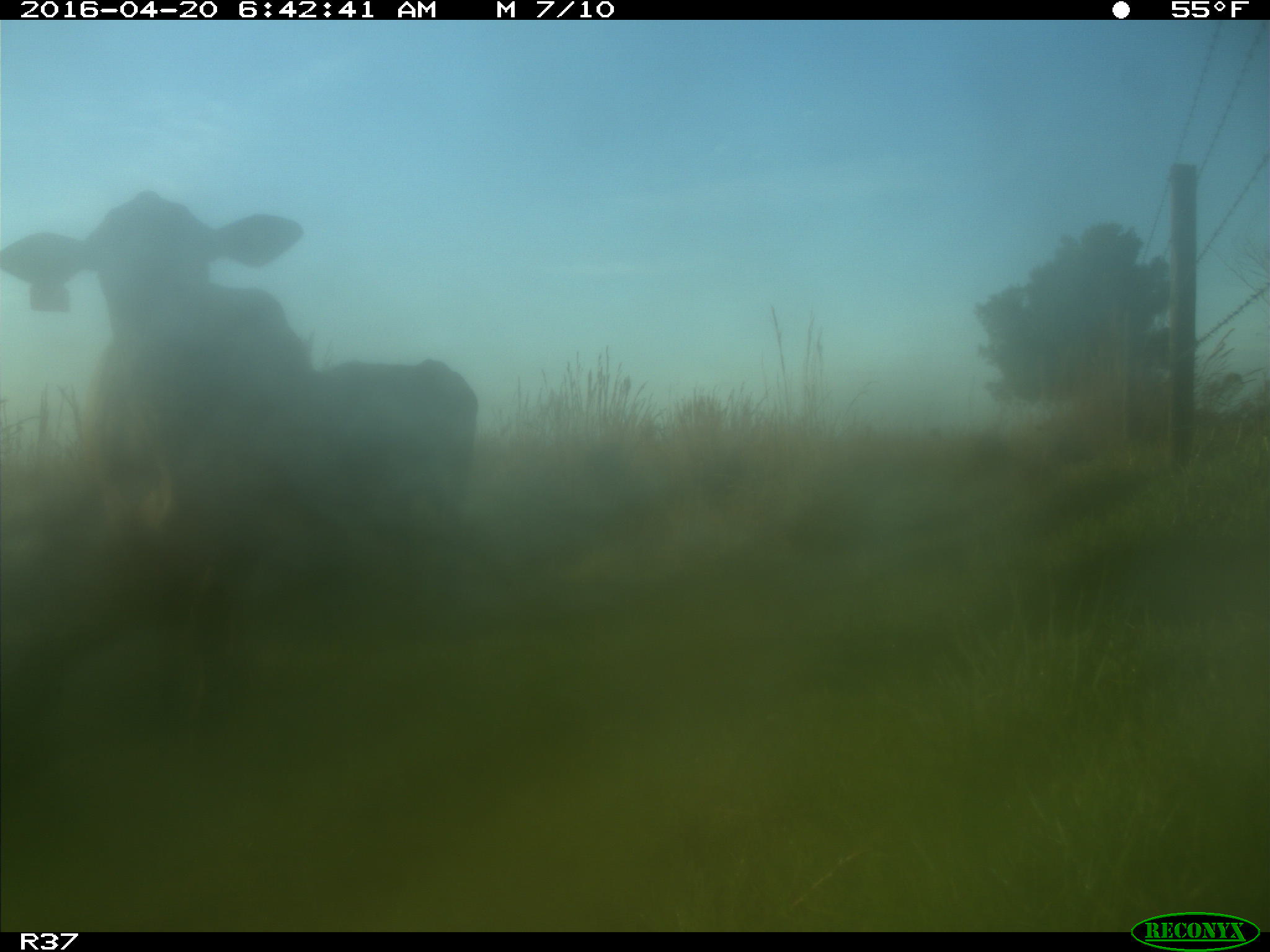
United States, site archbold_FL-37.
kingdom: Animalia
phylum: Chordata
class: Mammalia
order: Artiodactyla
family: Bovidae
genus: Bos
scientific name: Bos taurus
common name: domestic cow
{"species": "Bos taurus (domestic cow)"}